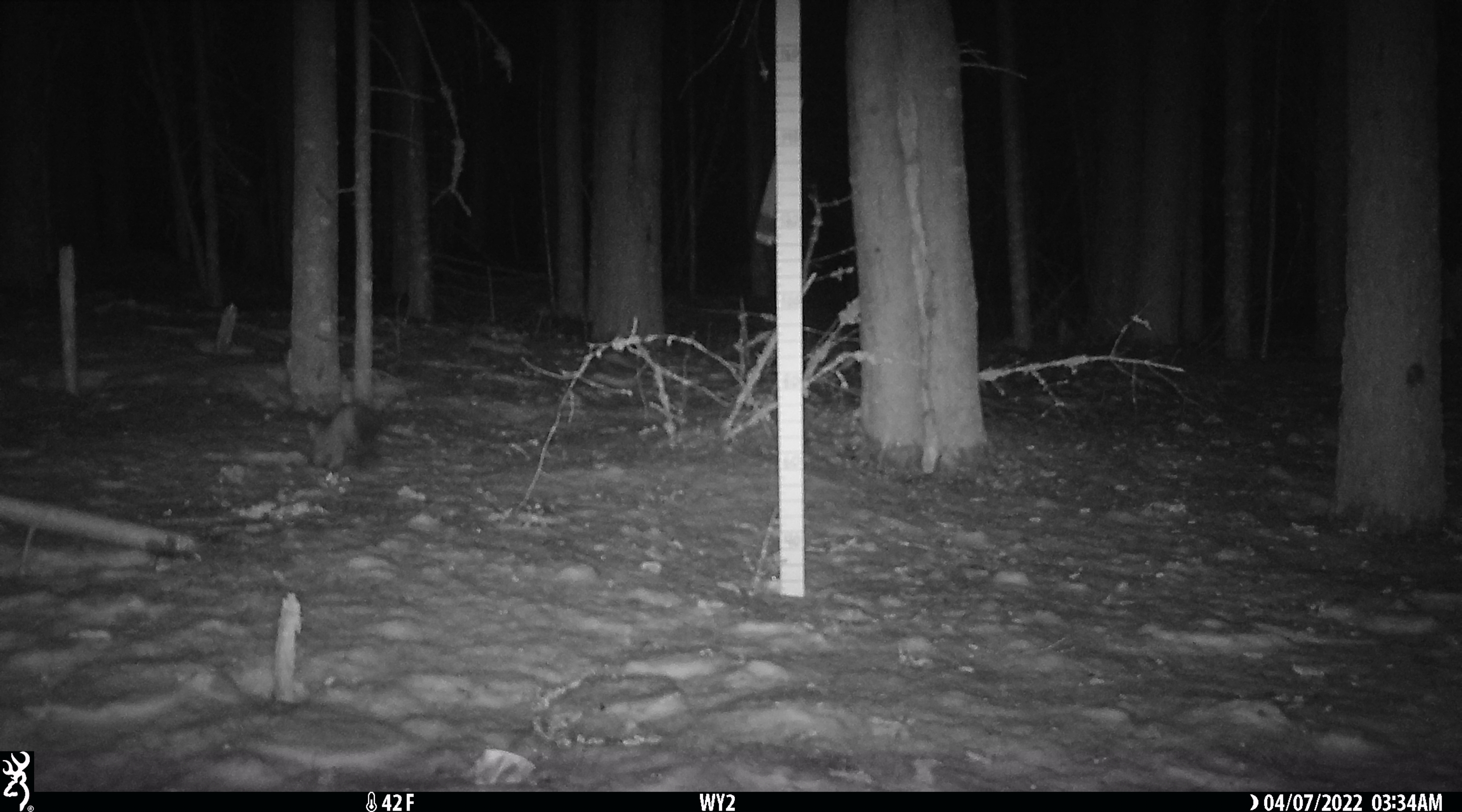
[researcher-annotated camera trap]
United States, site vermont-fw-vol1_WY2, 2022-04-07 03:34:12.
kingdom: Animalia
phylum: Chordata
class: Mammalia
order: Carnivora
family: Mustelidae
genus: Martes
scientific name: Martes americana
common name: american marten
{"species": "american marten (Martes americana)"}